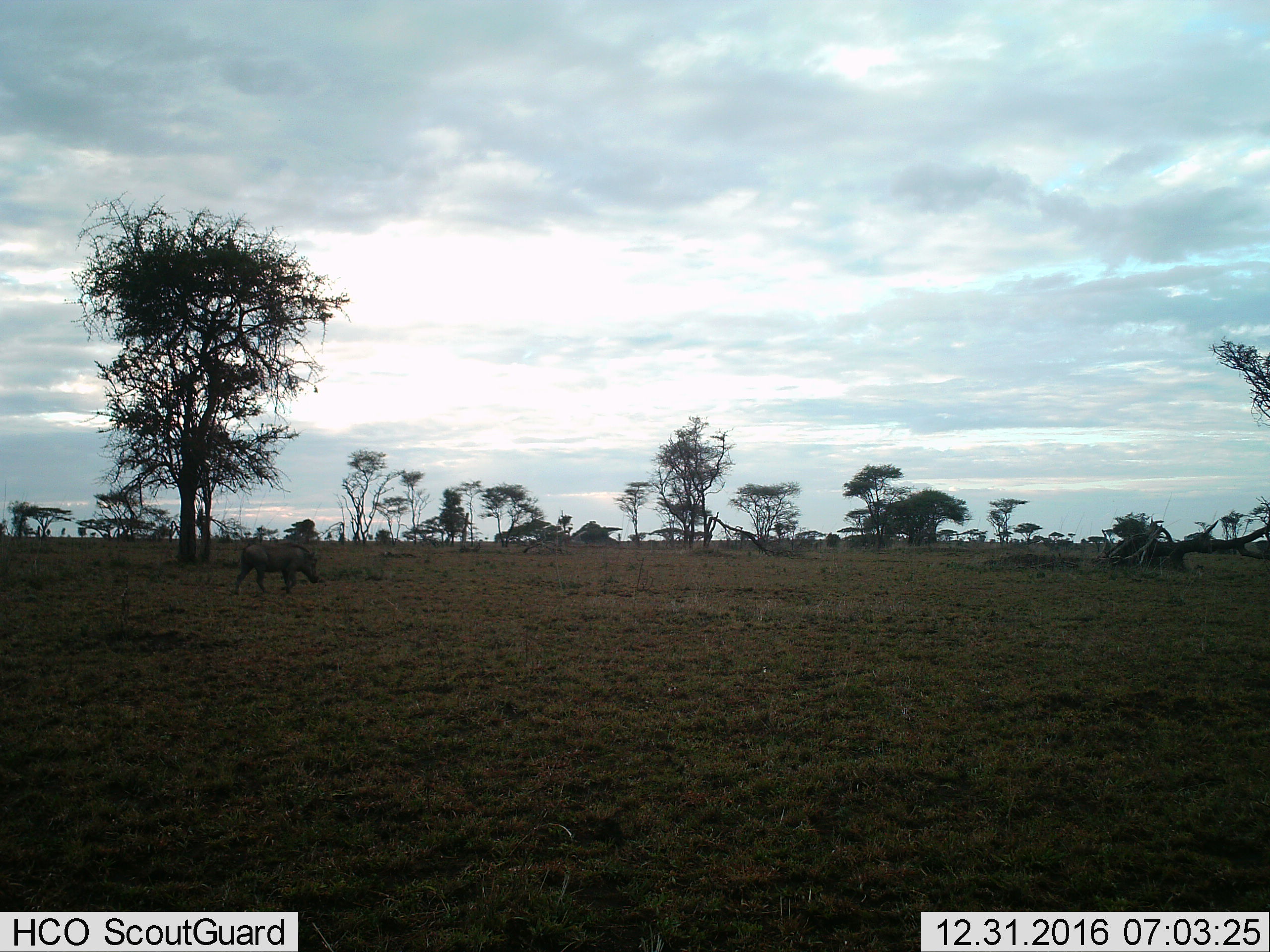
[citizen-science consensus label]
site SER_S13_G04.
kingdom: Animalia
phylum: Chordata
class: Mammalia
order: Artiodactyla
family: Suidae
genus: Phacochoerus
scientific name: Phacochoerus africanus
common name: warthog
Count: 1.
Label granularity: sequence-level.